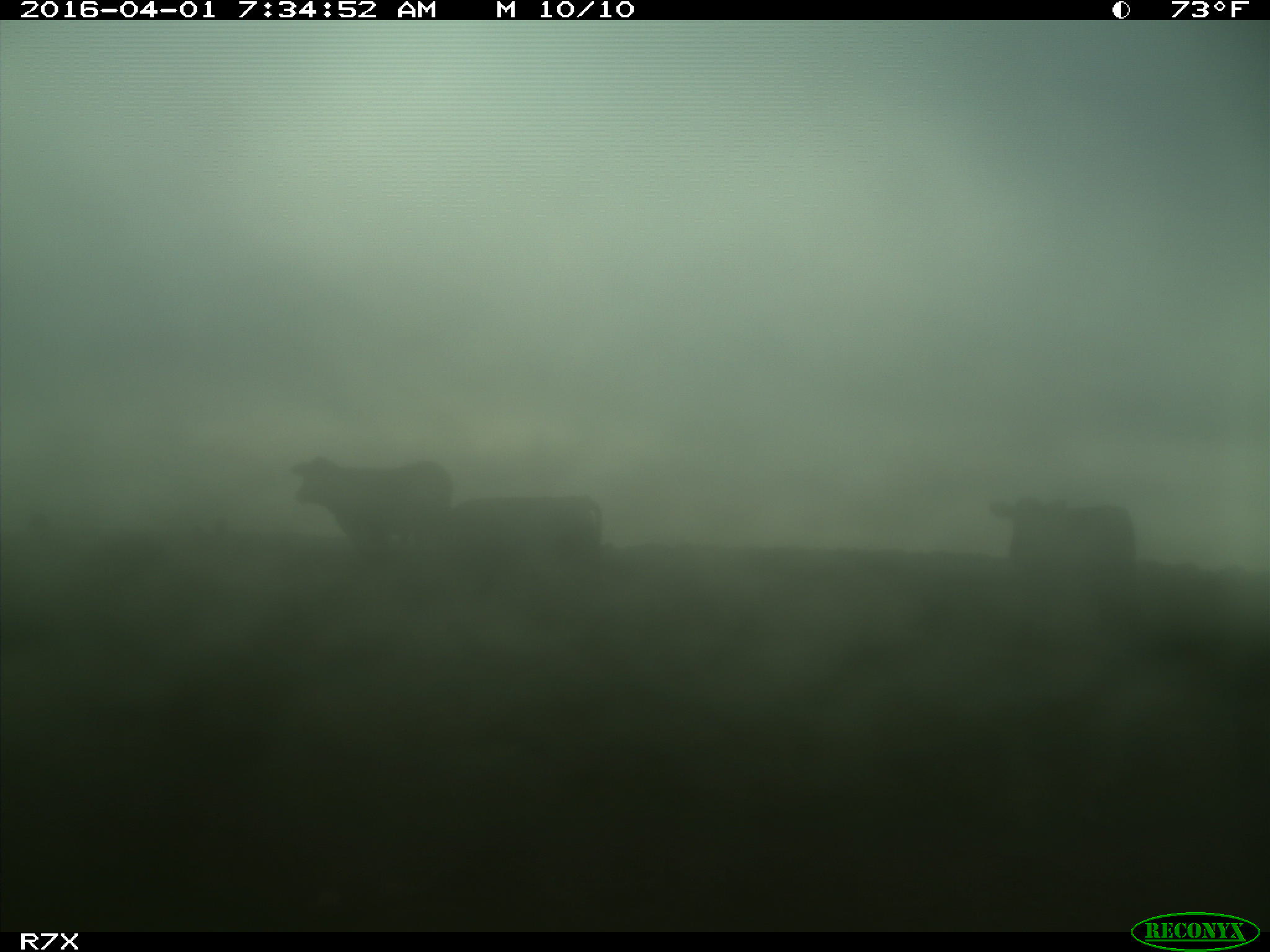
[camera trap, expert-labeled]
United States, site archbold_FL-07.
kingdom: Animalia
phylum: Chordata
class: Mammalia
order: Artiodactyla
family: Bovidae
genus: Bos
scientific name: Bos taurus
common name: domestic cow